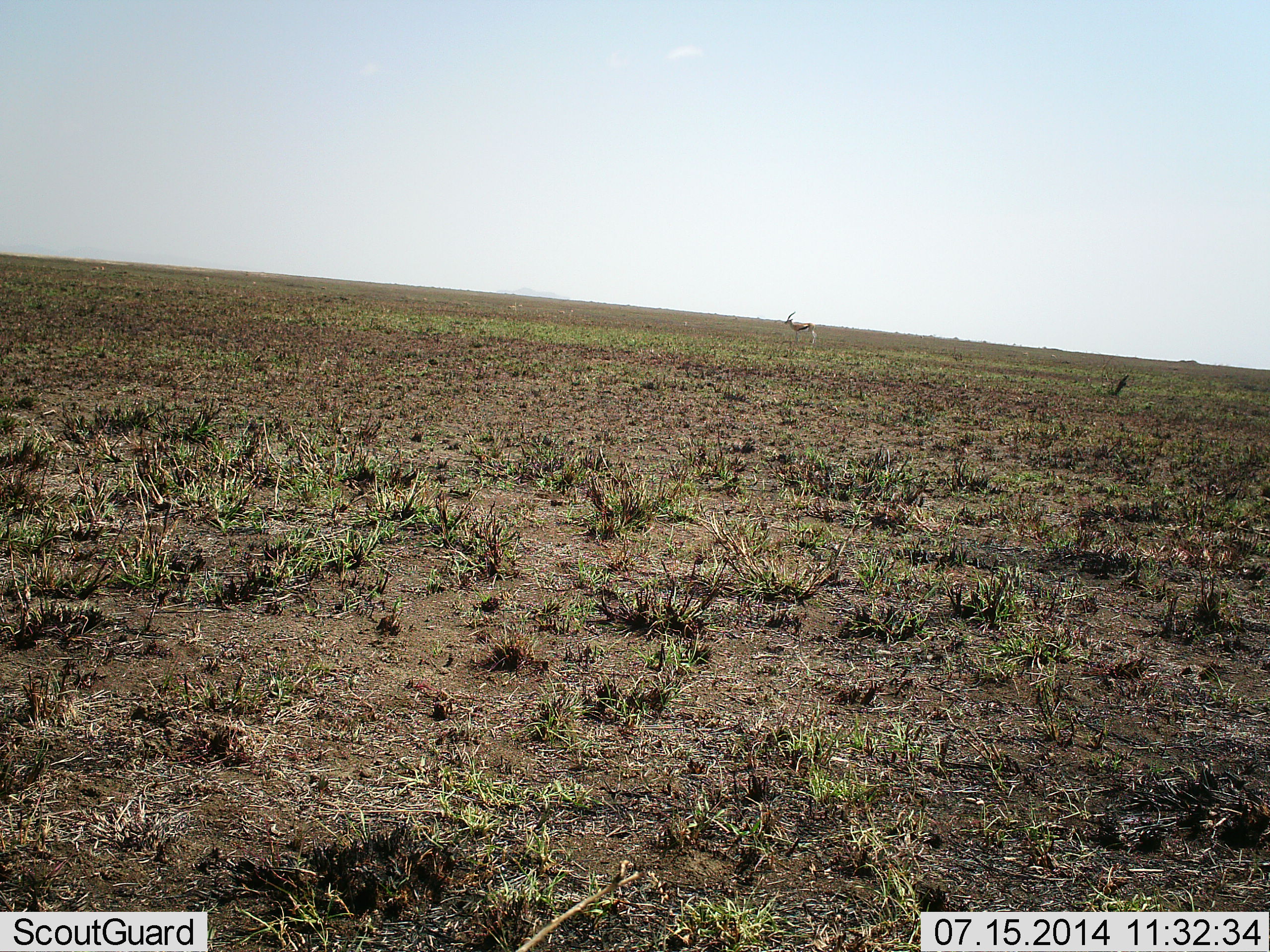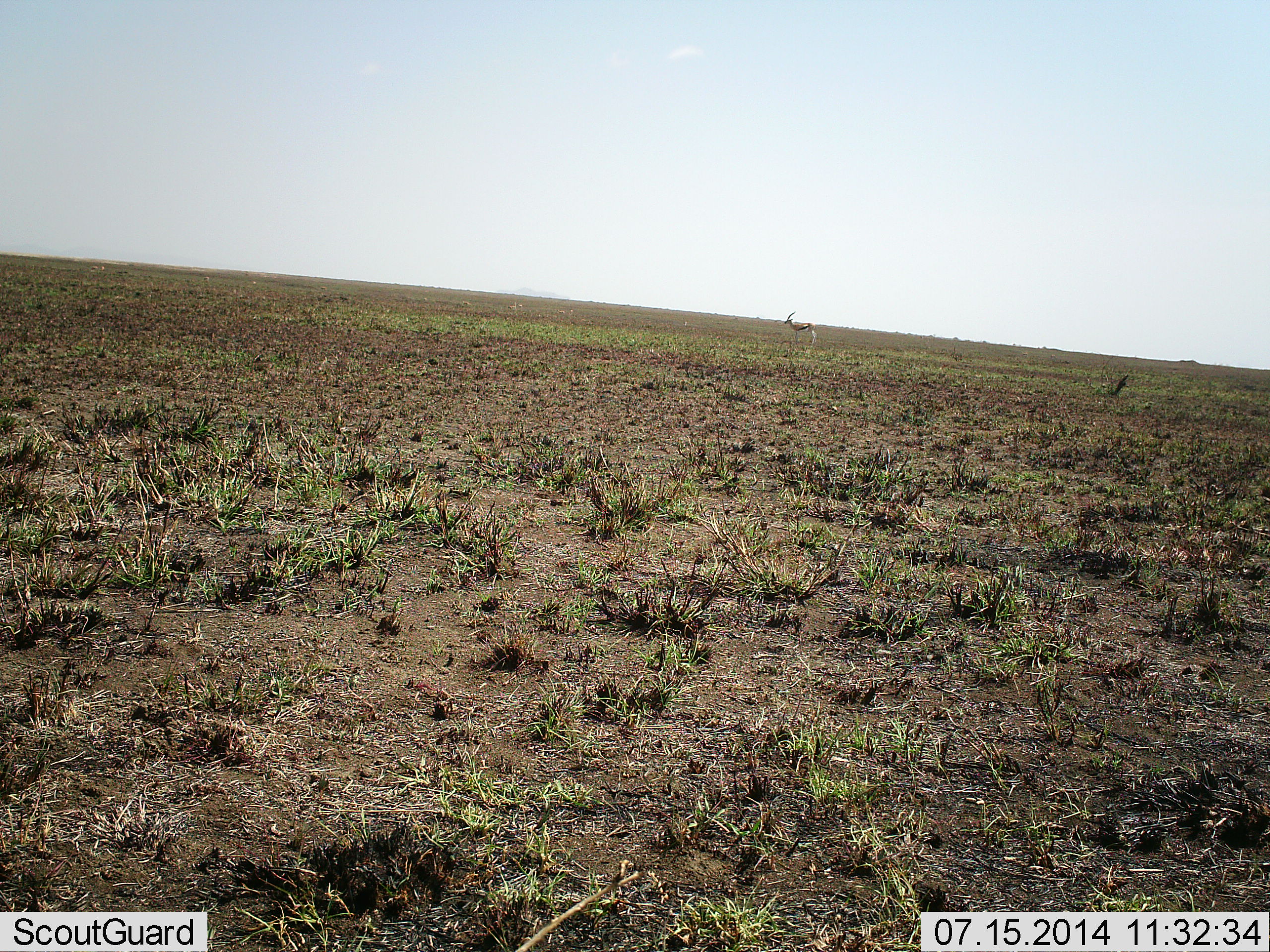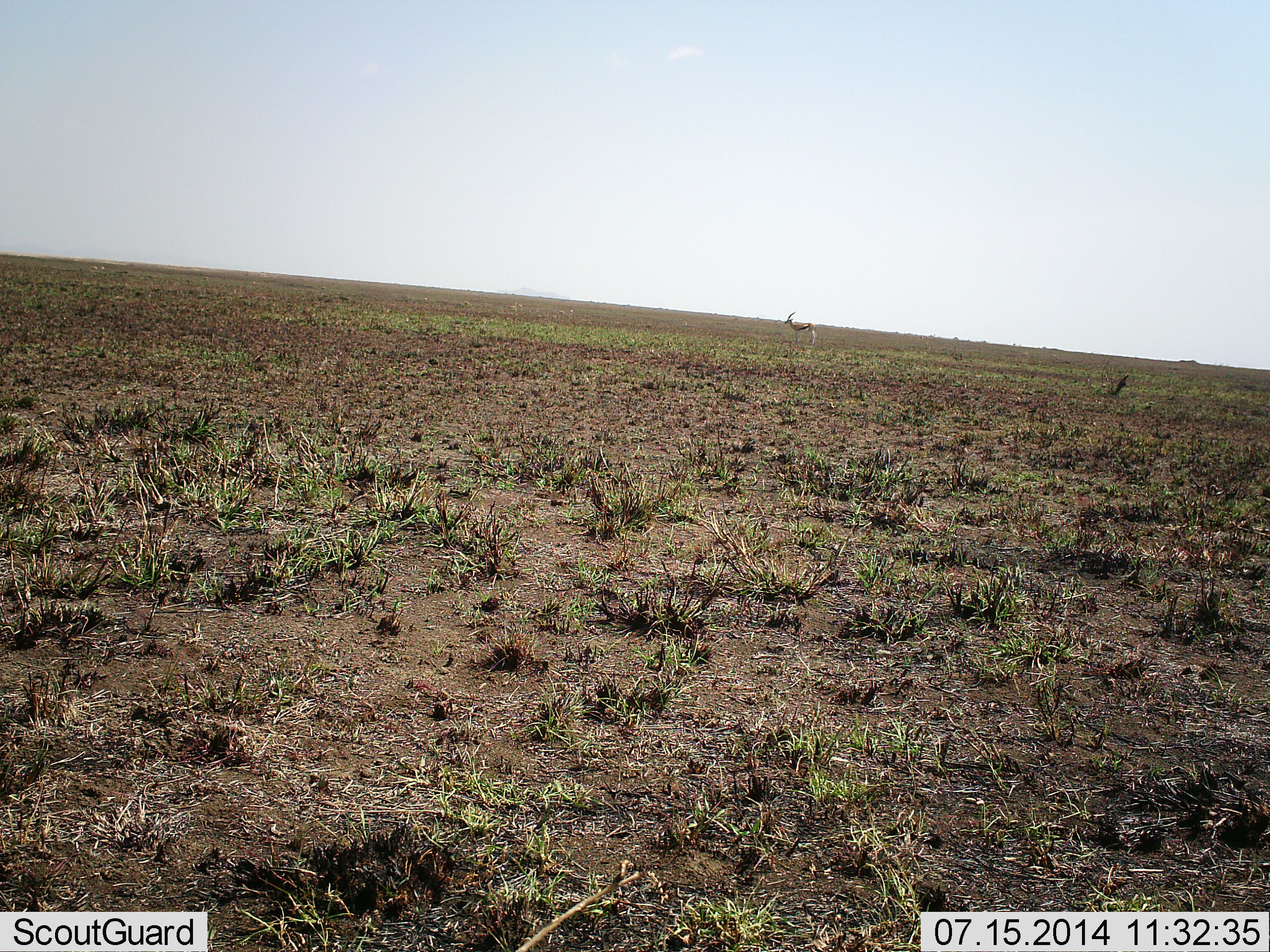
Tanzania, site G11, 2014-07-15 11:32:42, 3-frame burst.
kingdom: Animalia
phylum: Chordata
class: Mammalia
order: Artiodactyla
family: Bovidae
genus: Eudorcas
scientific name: Eudorcas thomsonii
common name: thomson's gazelle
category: gazellethomsons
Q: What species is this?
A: Gazellethomsons (thomson's gazelle) (Eudorcas thomsonii).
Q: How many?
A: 1.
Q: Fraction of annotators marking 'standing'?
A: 100%.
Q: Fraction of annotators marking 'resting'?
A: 0%.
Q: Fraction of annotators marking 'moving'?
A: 0%.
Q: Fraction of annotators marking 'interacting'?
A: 0%.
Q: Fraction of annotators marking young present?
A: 0%.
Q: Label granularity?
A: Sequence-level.